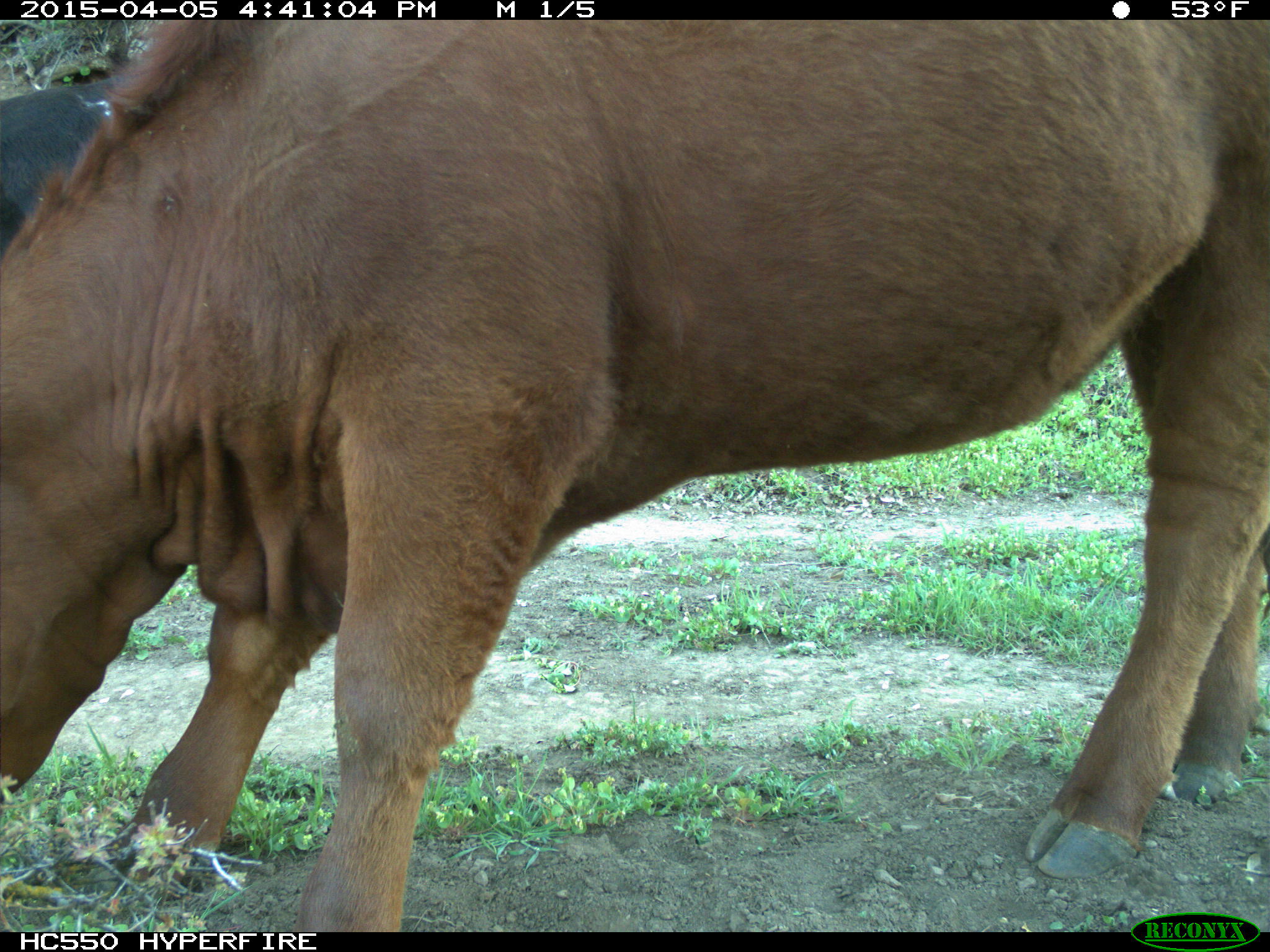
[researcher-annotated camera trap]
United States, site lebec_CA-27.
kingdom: Animalia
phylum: Chordata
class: Mammalia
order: Artiodactyla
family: Bovidae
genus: Bos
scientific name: Bos taurus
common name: domestic cow